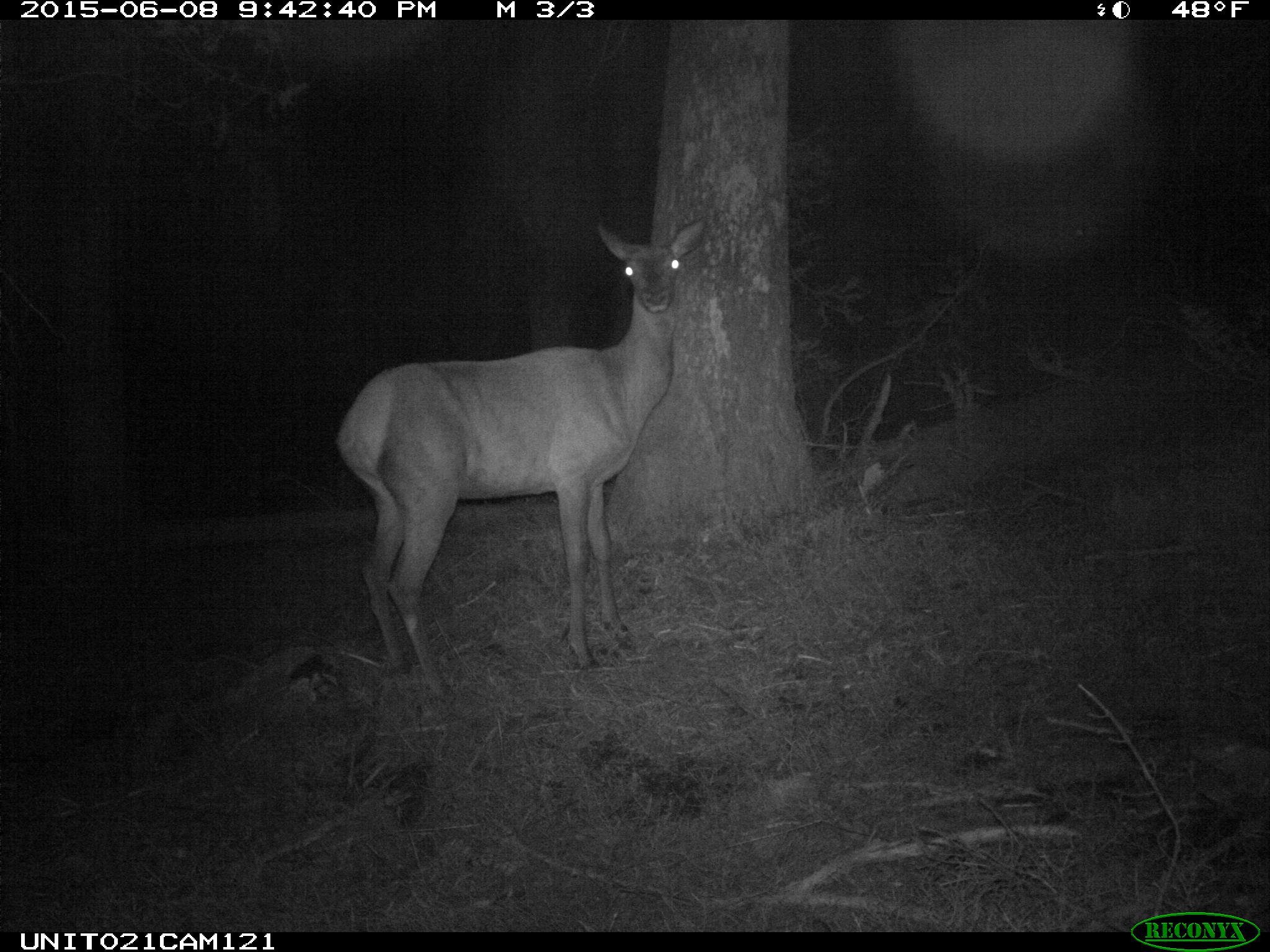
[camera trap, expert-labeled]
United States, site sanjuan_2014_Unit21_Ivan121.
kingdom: Animalia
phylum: Chordata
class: Mammalia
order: Artiodactyla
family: Cervidae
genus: Cervus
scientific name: Cervus elaphus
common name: red deer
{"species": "Cervus elaphus (red deer)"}